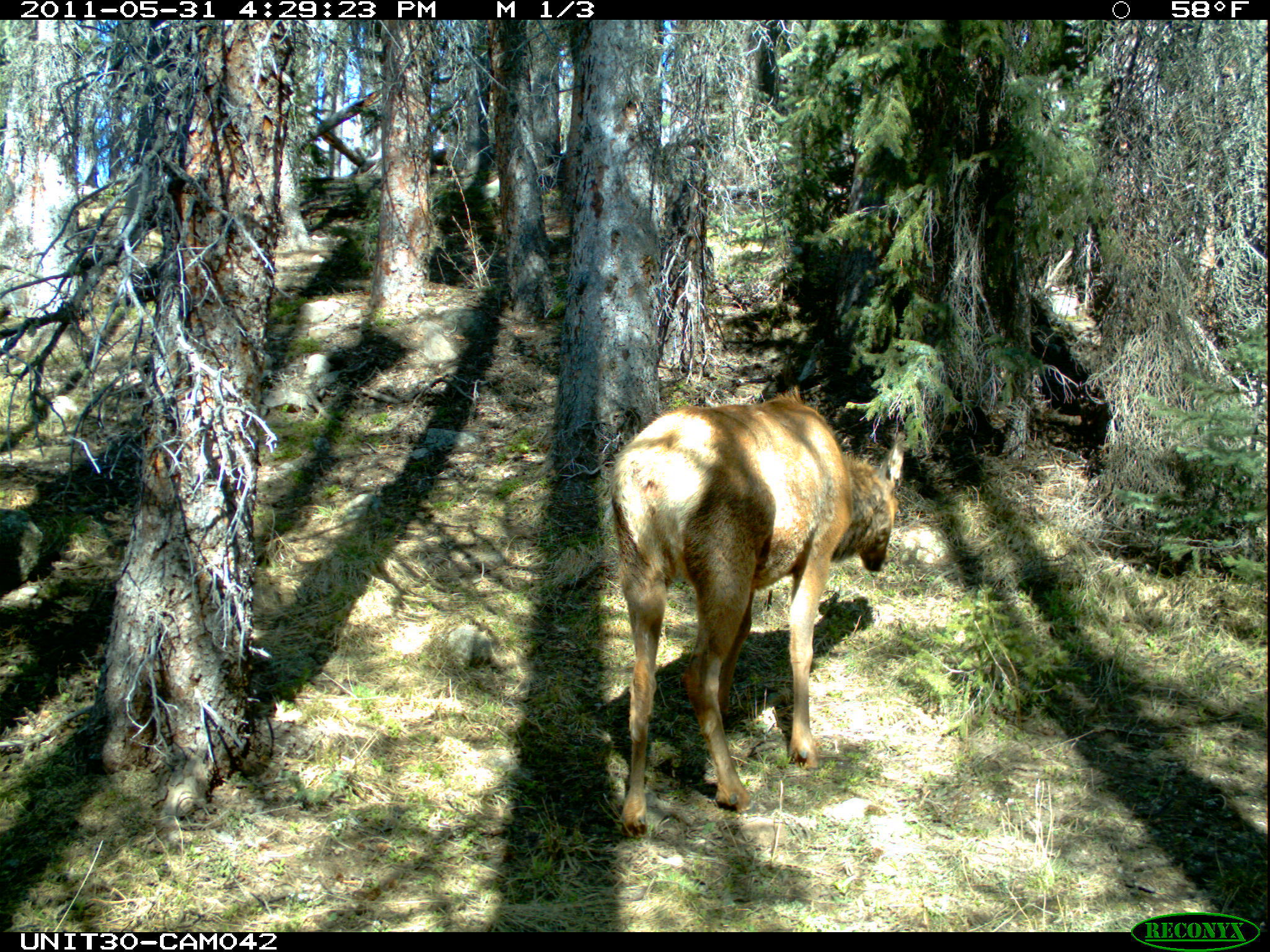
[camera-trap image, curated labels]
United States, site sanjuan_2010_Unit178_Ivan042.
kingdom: Animalia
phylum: Chordata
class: Mammalia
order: Artiodactyla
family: Cervidae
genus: Cervus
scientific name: Cervus elaphus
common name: red deer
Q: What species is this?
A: Cervus elaphus (red deer).